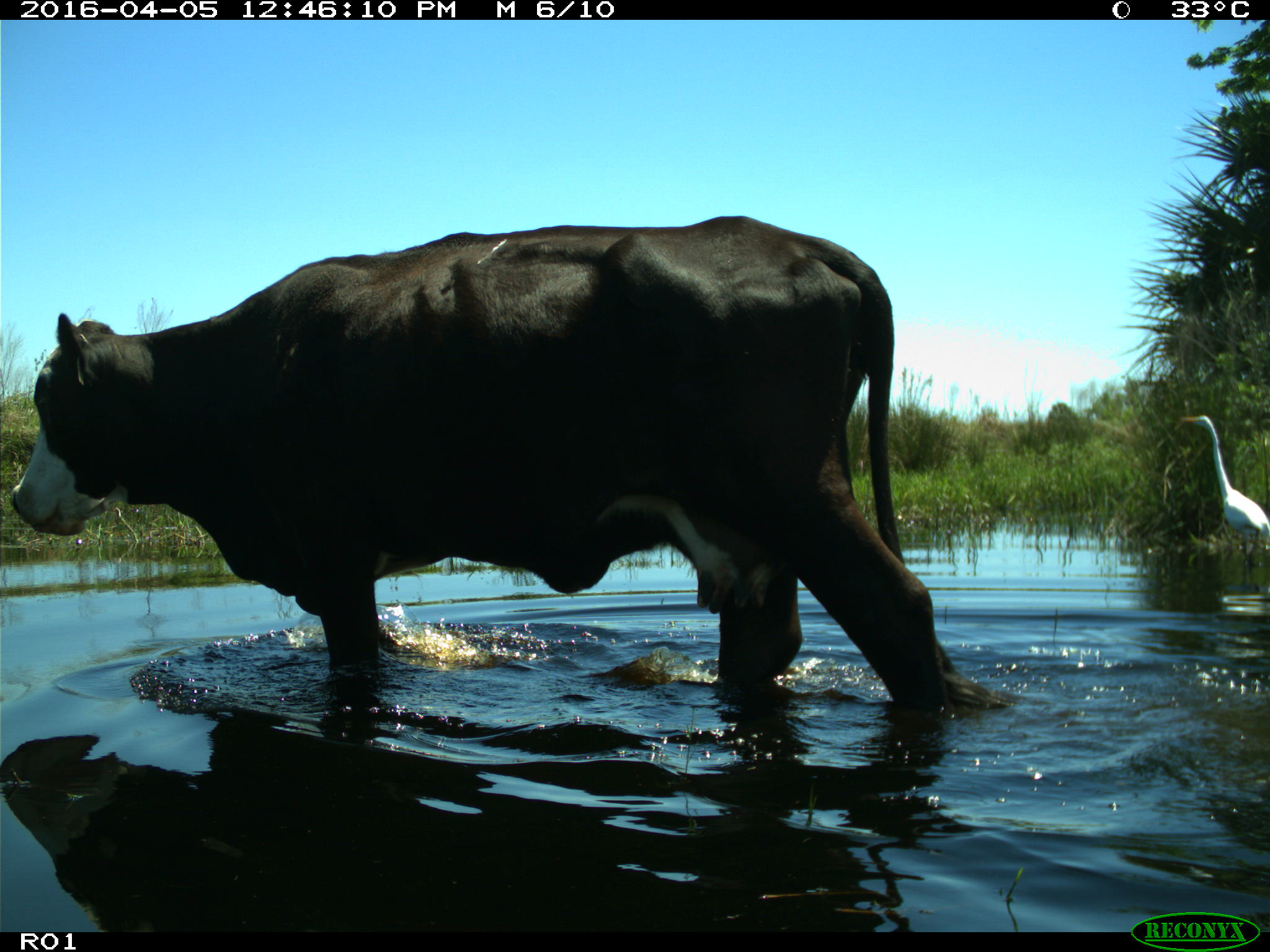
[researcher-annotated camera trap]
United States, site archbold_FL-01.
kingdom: Animalia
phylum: Chordata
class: Mammalia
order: Artiodactyla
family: Bovidae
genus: Bos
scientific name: Bos taurus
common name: domestic cow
Bos taurus (domestic cow).